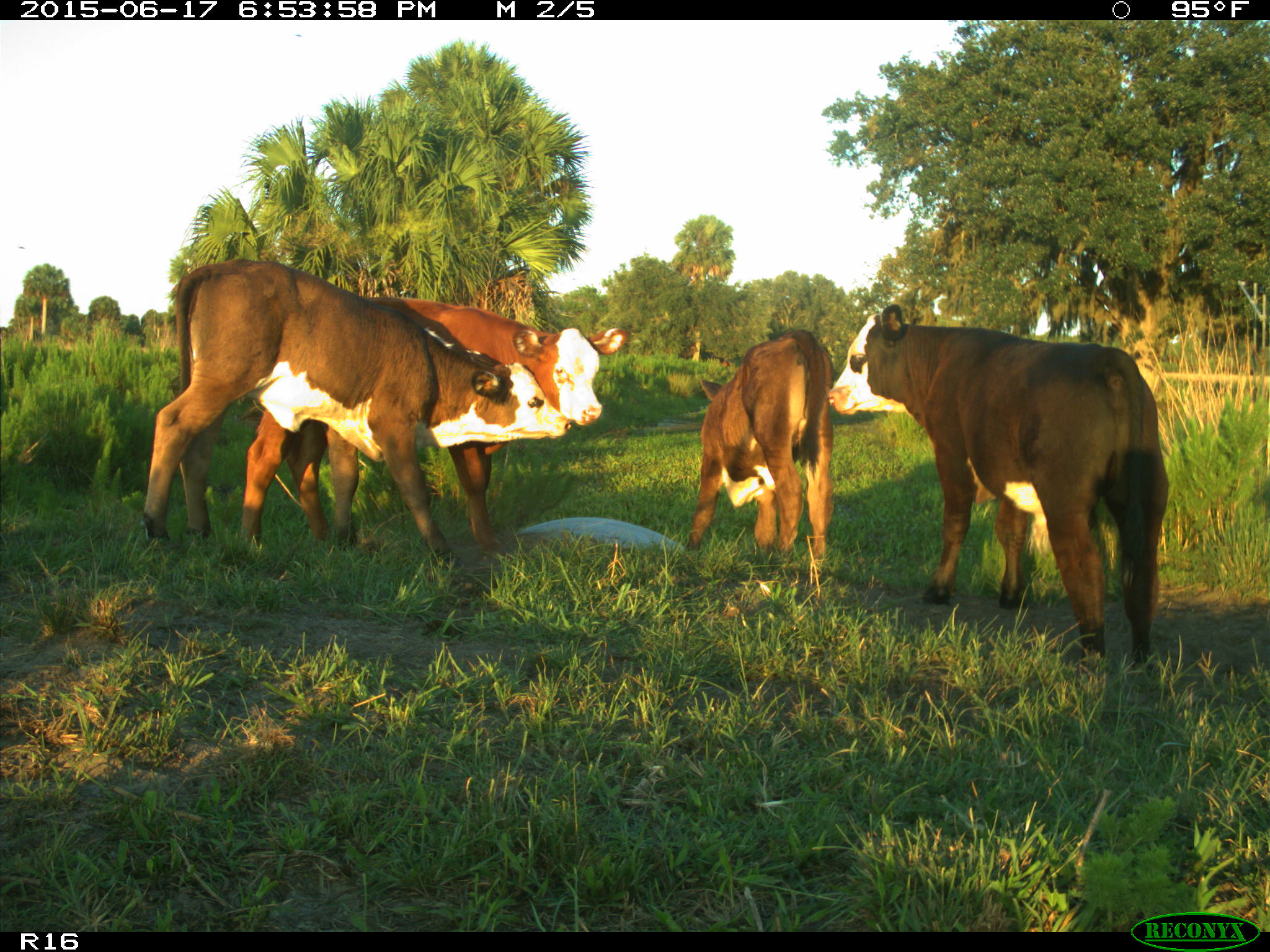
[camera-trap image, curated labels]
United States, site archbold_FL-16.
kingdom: Animalia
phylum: Chordata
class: Mammalia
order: Artiodactyla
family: Bovidae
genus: Bos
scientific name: Bos taurus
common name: domestic cow